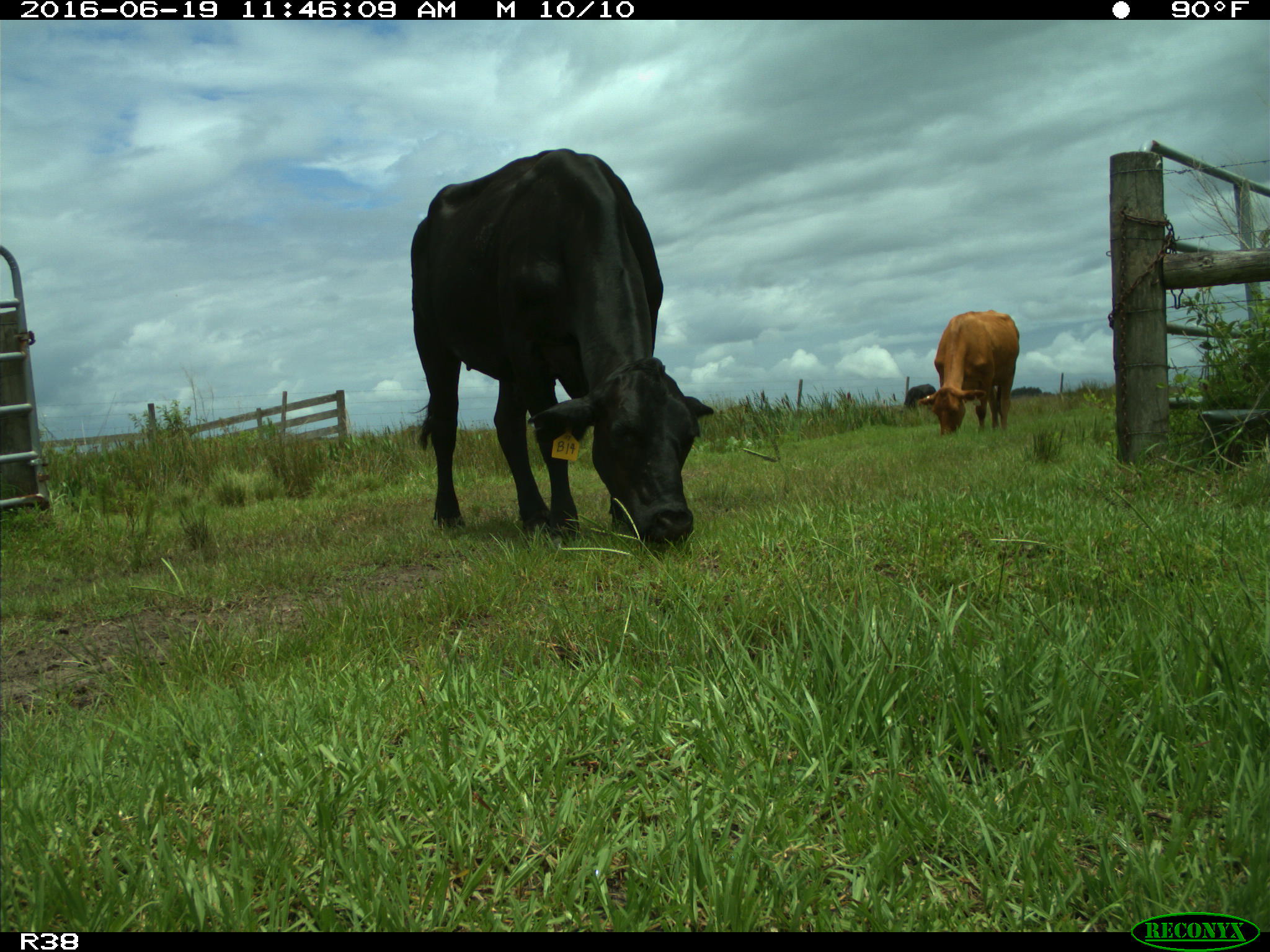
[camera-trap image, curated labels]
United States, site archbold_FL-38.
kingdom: Animalia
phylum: Chordata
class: Mammalia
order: Artiodactyla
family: Bovidae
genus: Bos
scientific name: Bos taurus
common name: domestic cow